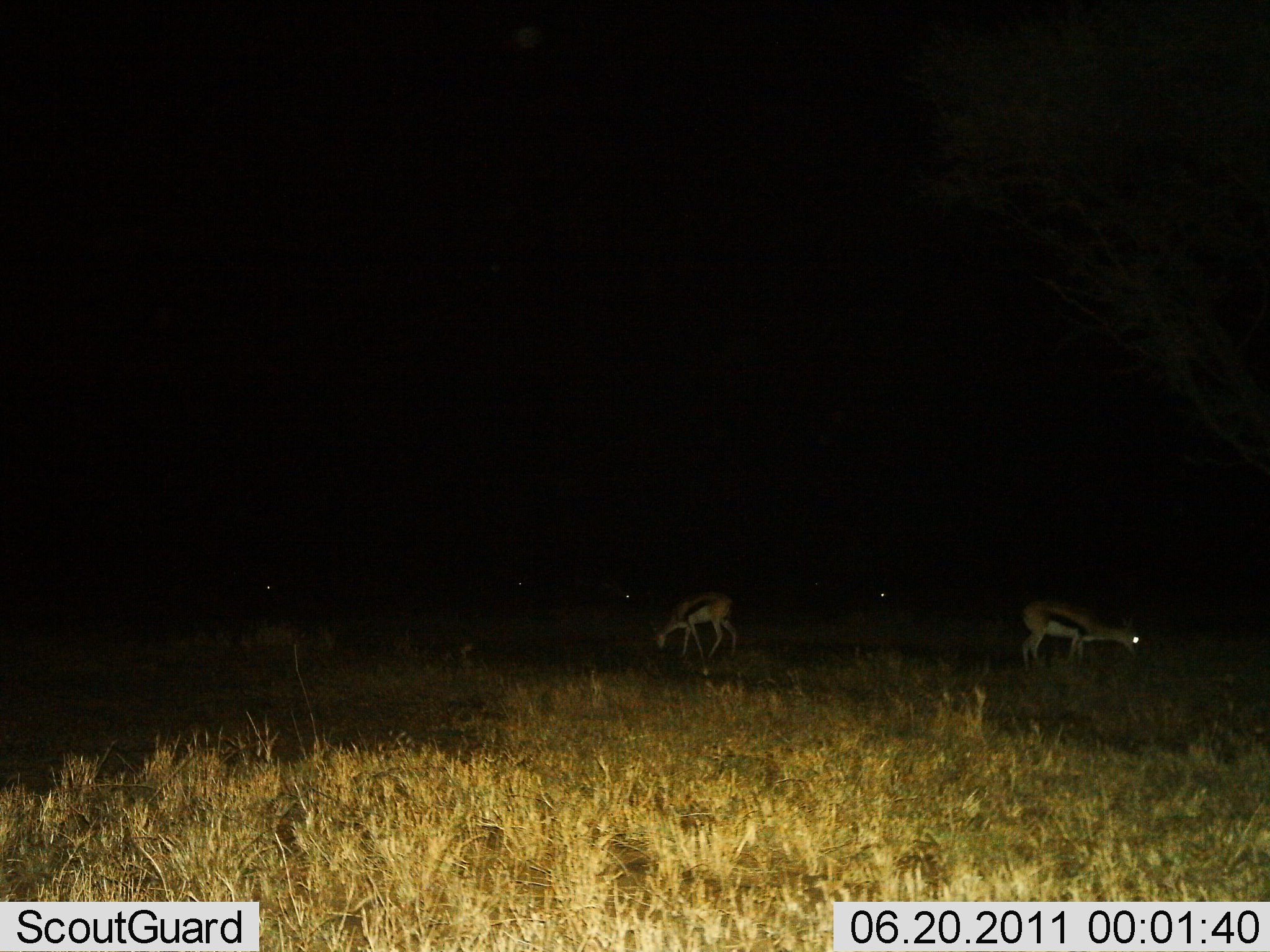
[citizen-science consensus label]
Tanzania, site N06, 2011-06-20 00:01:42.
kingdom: Animalia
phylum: Chordata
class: Mammalia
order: Artiodactyla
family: Bovidae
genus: Eudorcas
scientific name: Eudorcas thomsonii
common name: thomson's gazelle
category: gazellethomsons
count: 3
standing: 31%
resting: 0%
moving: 0%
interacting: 0%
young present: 0%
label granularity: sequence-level